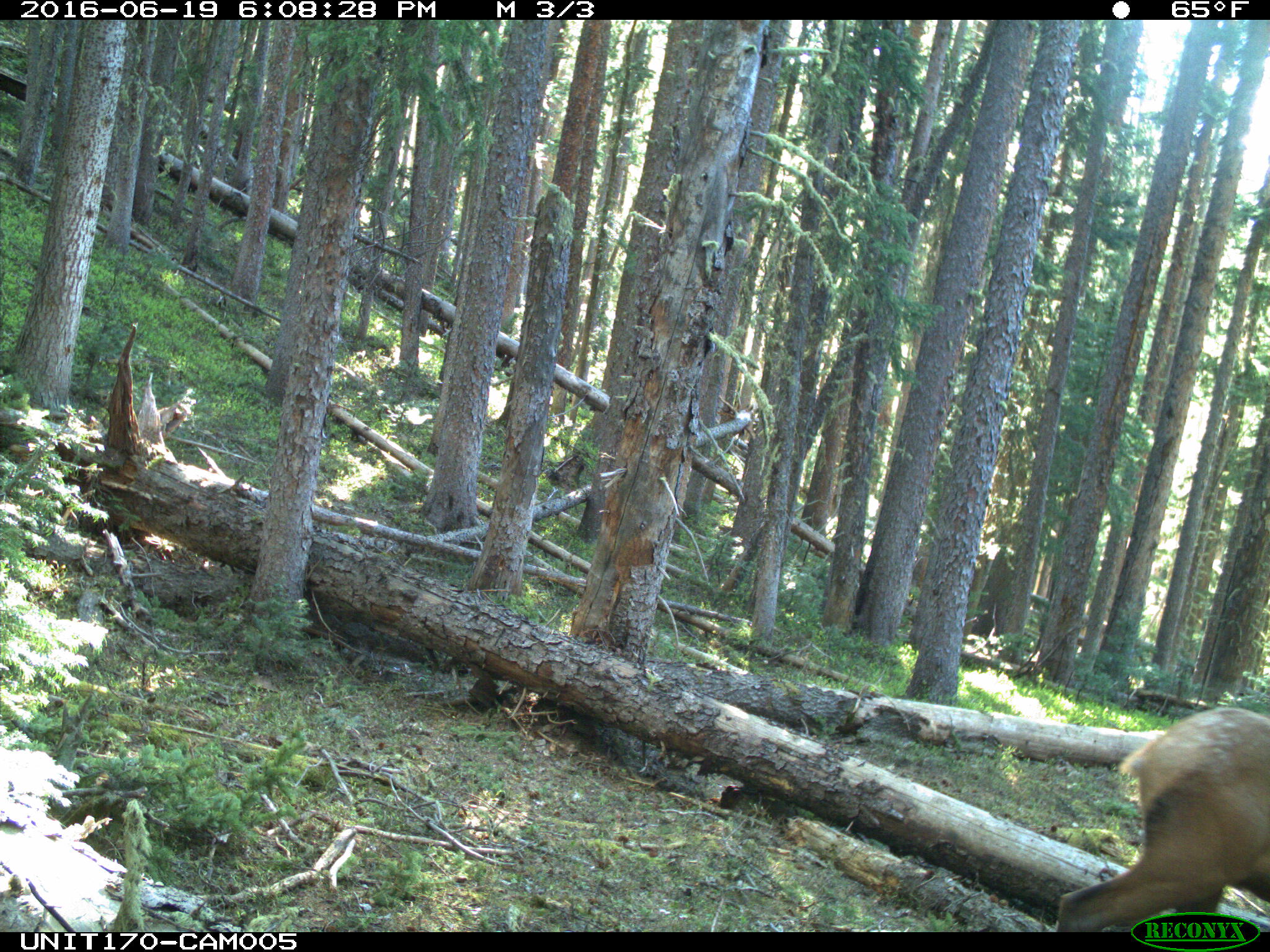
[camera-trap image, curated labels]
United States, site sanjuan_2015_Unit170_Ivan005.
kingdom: Animalia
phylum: Chordata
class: Mammalia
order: Artiodactyla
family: Cervidae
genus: Cervus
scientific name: Cervus elaphus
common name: red deer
Cervus elaphus (red deer).